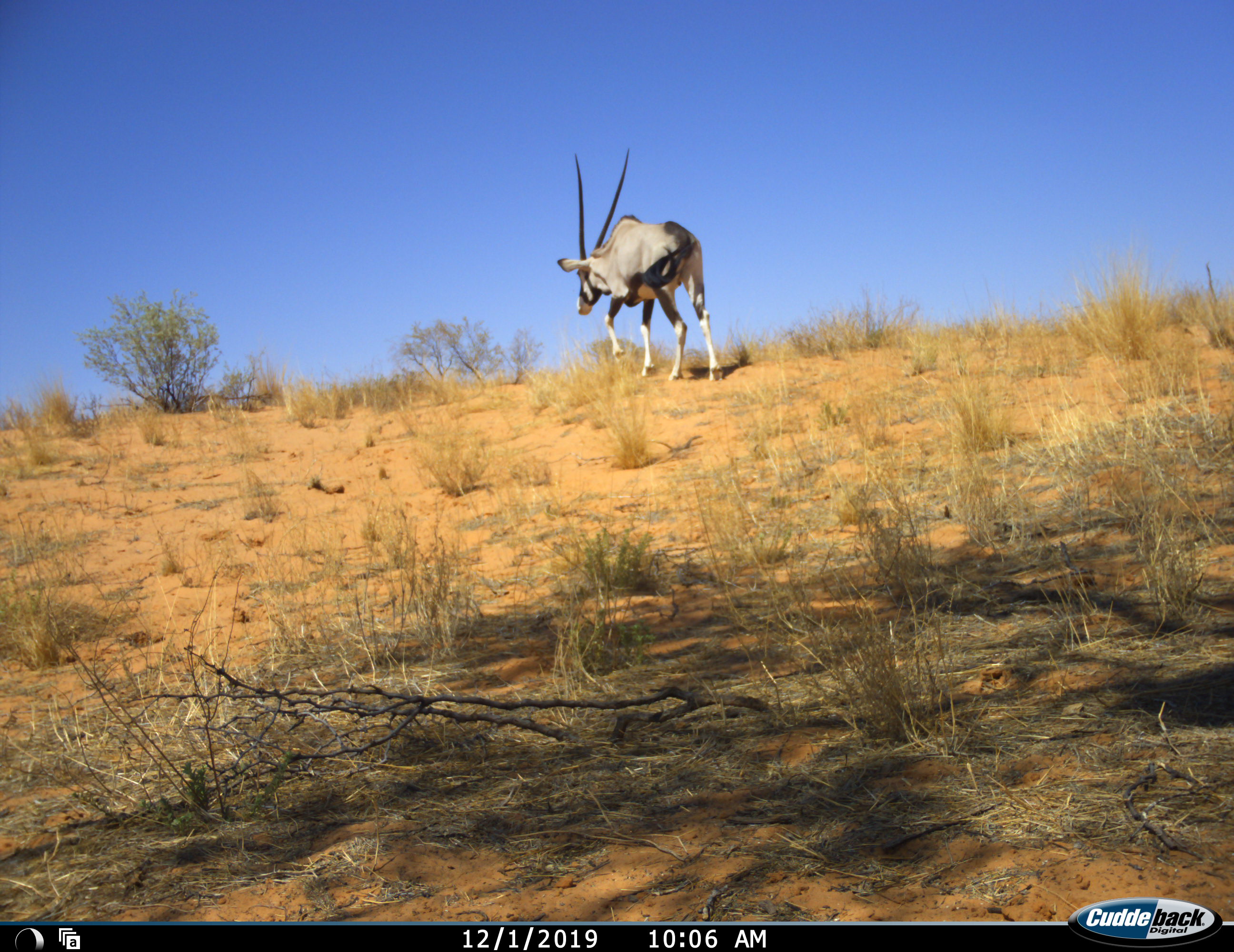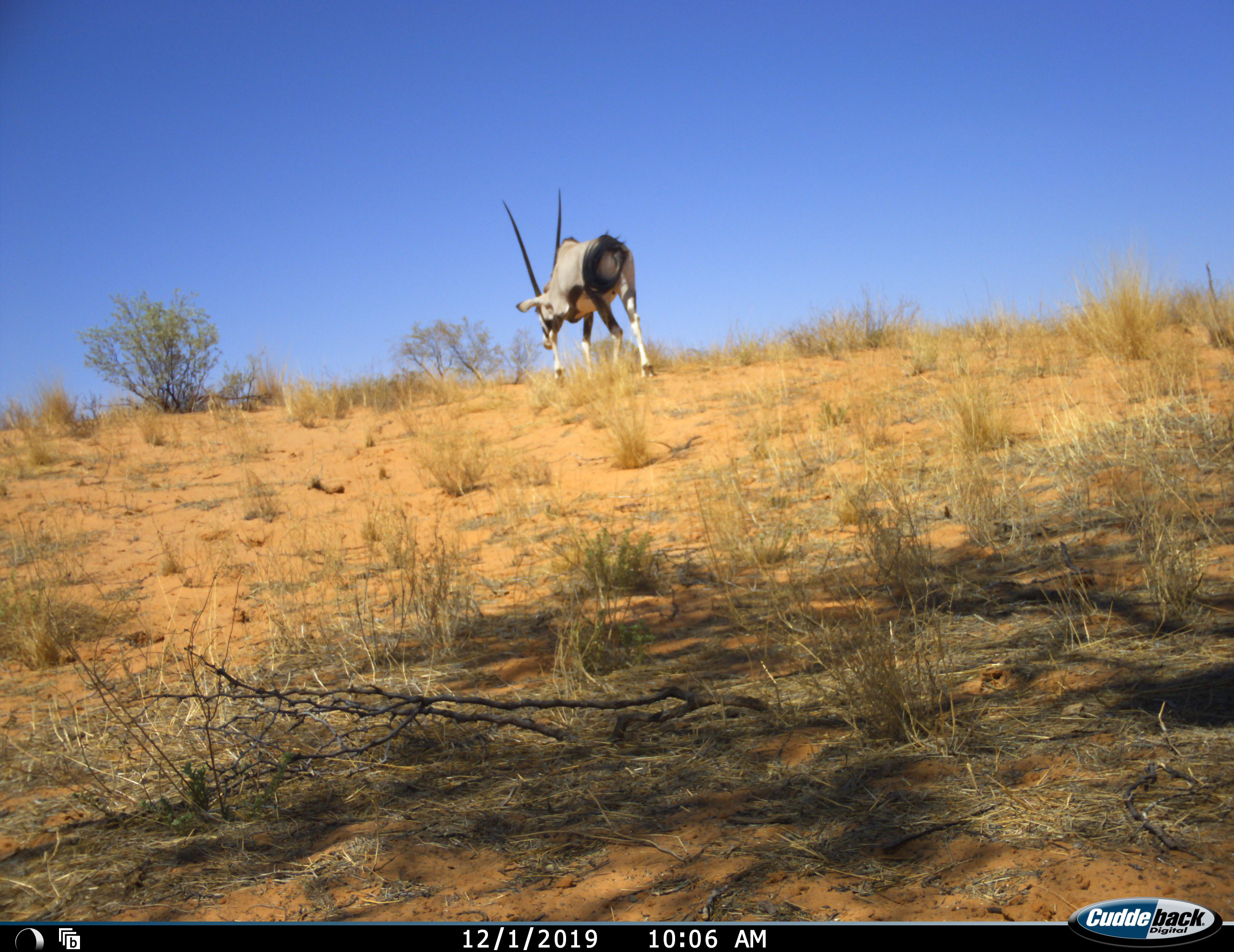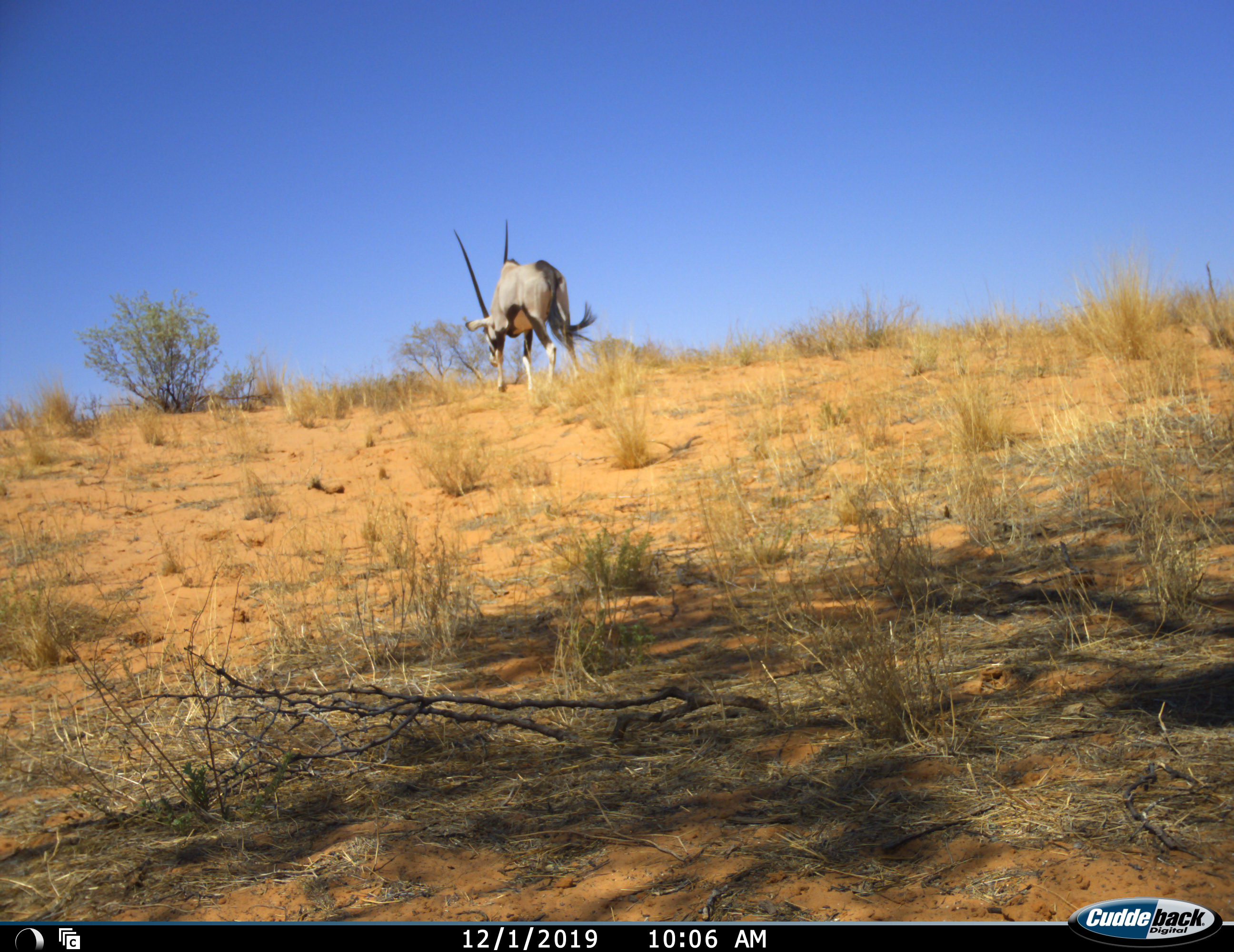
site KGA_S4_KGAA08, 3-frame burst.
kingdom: Animalia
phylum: Chordata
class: Mammalia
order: Artiodactyla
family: Bovidae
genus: Oryx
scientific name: Oryx gazella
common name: gemsbok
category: oryx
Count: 1.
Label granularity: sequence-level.